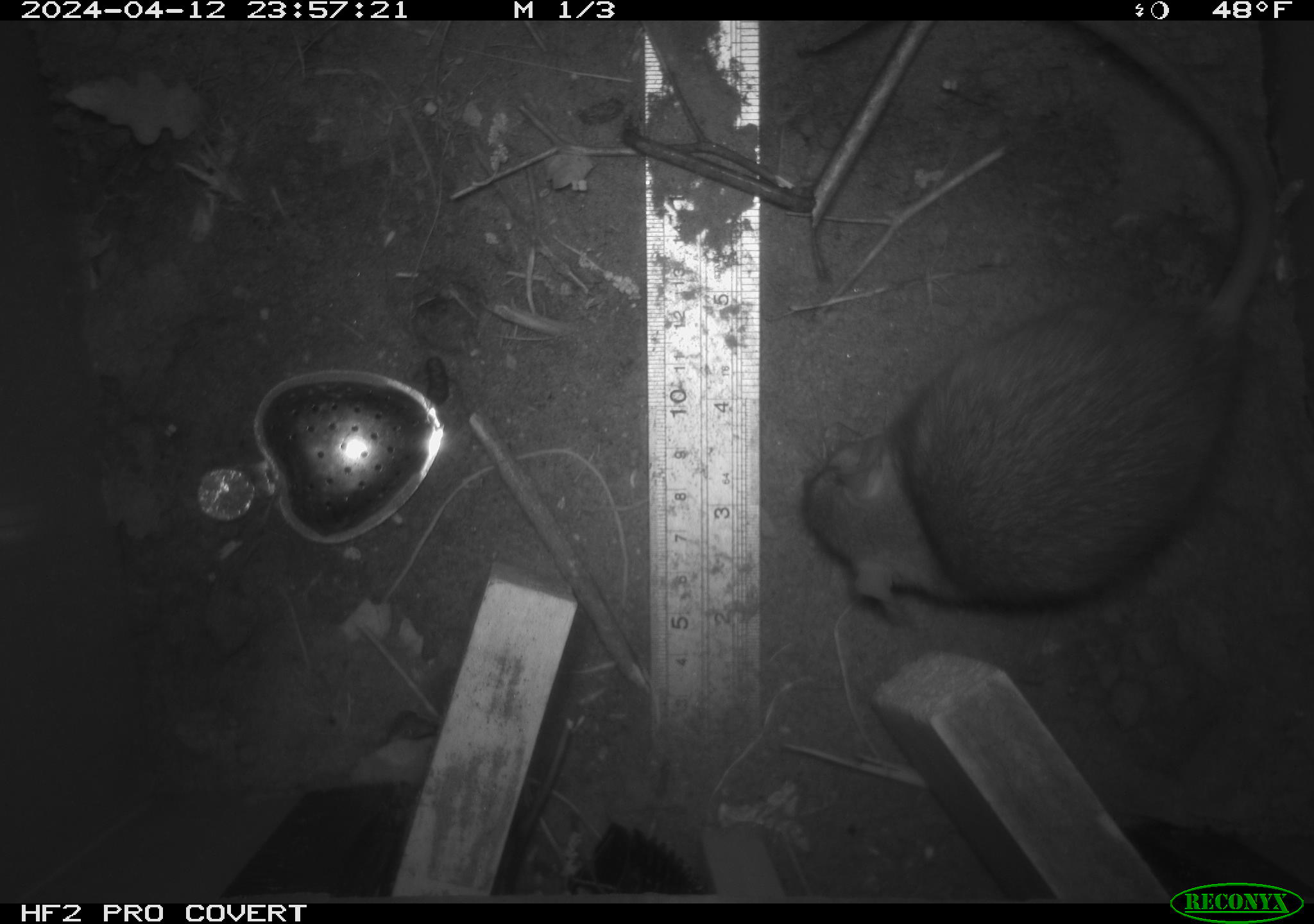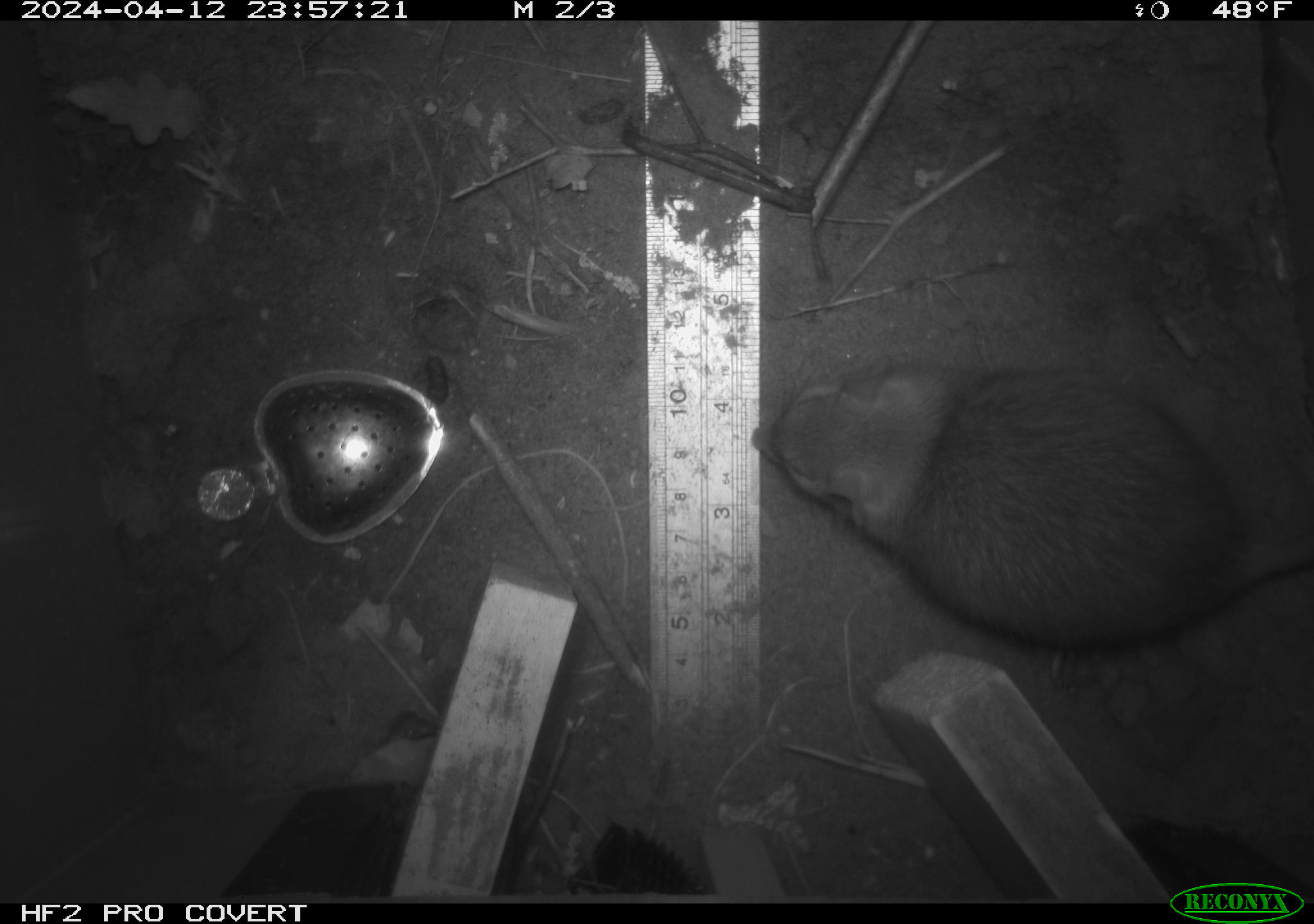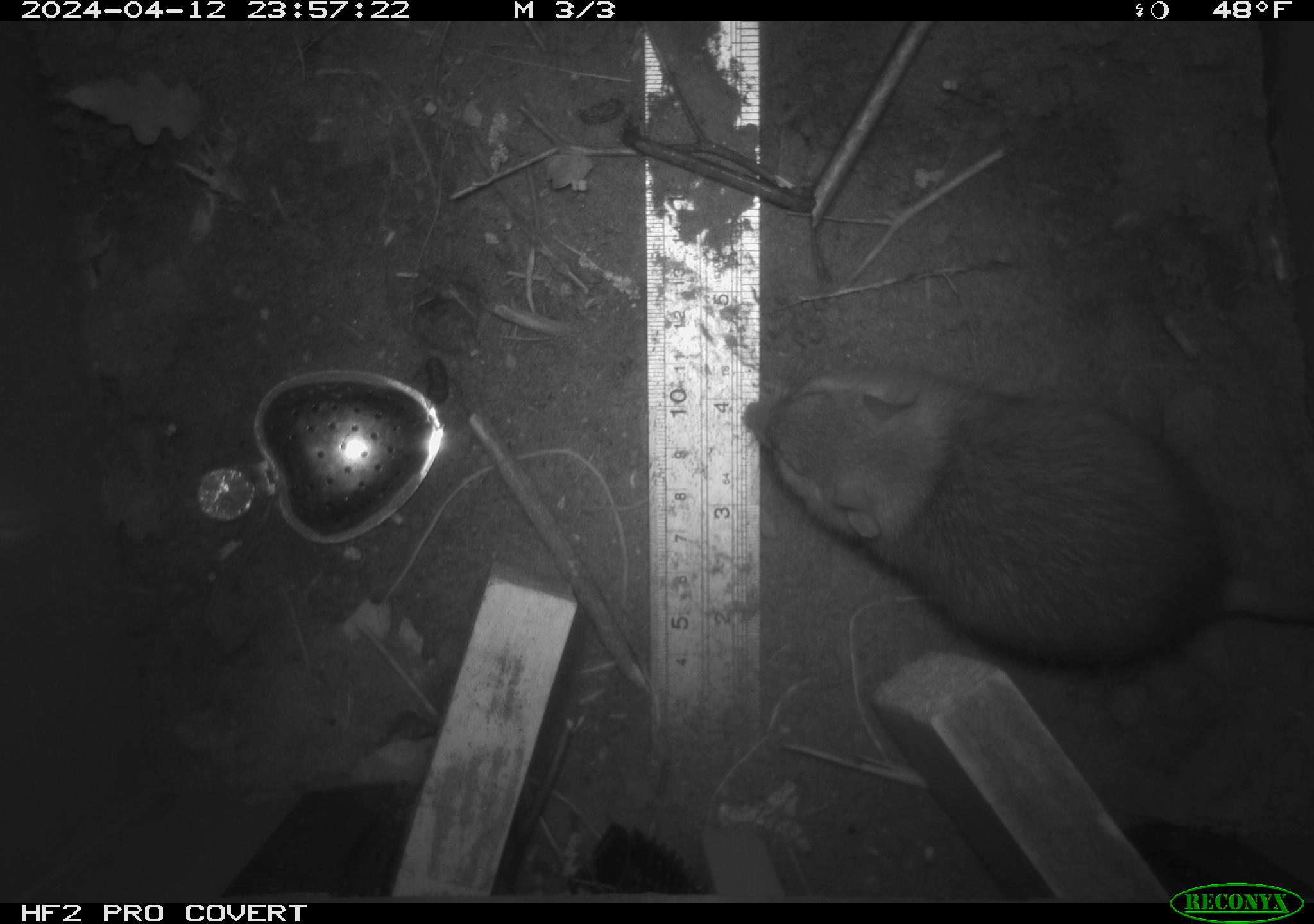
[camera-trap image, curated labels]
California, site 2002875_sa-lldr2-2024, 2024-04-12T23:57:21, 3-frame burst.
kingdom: Animalia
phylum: Chordata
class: Mammalia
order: Rodentia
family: Muridae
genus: Rattus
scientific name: Rattus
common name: rat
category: rattus species